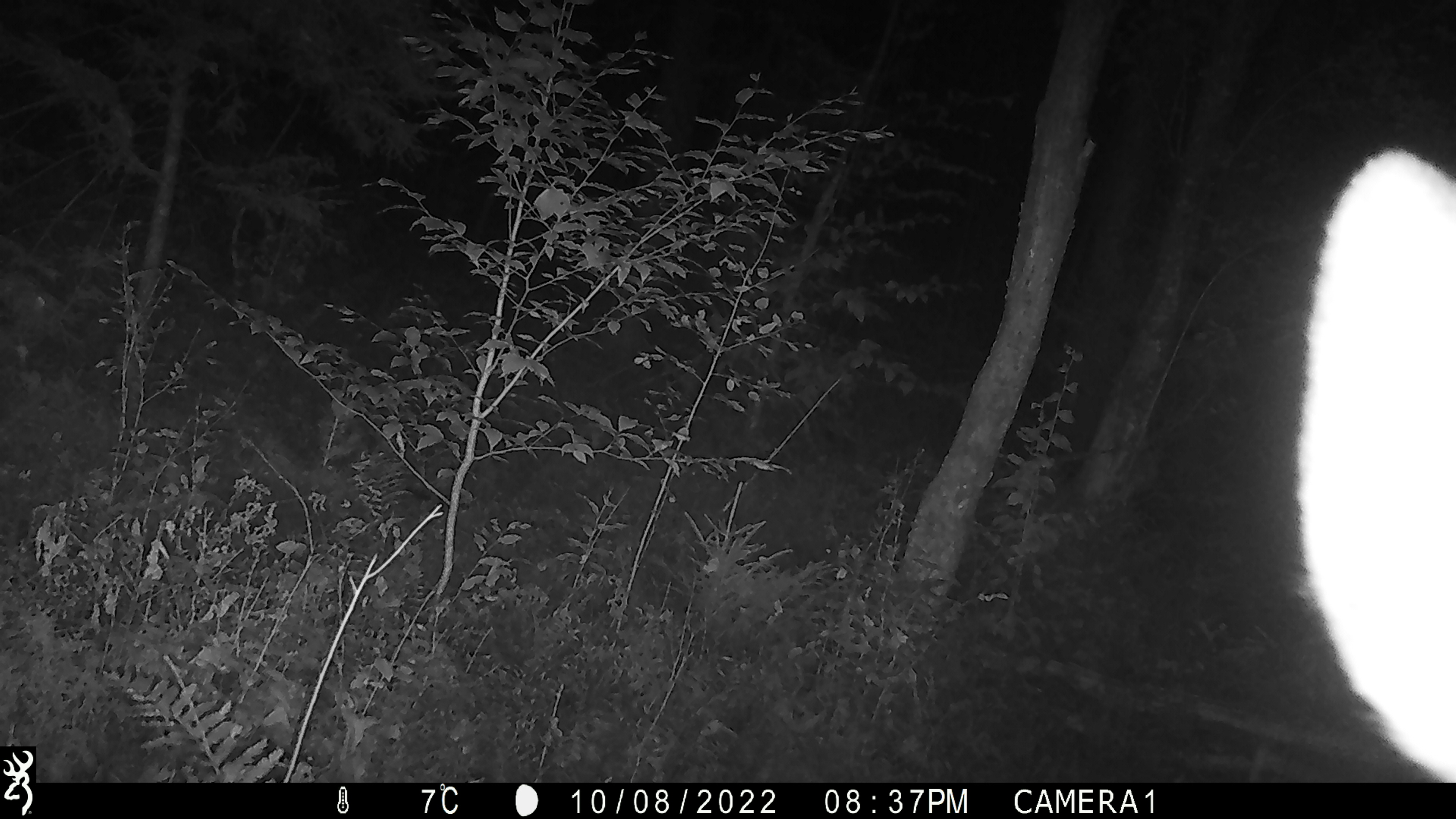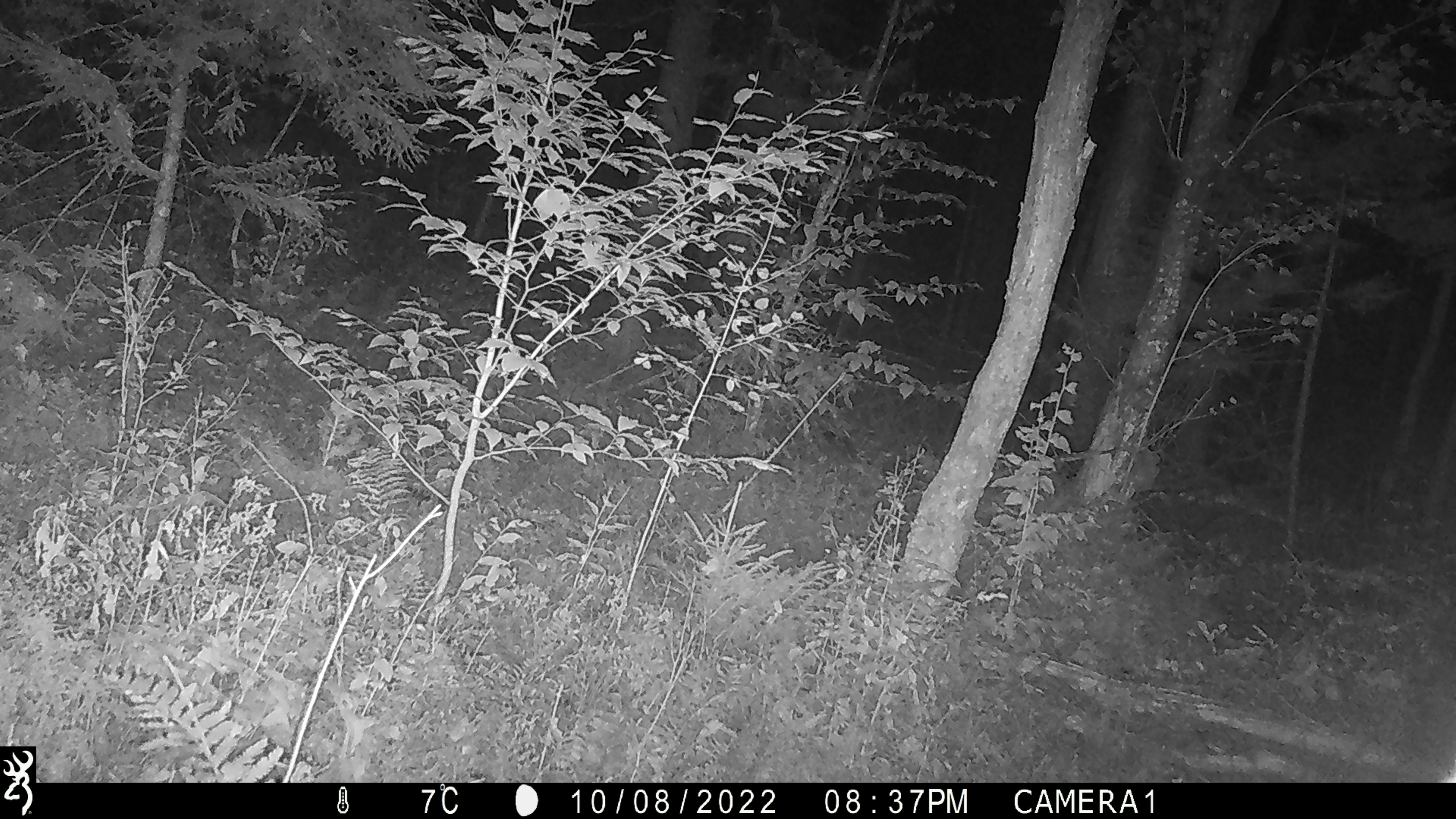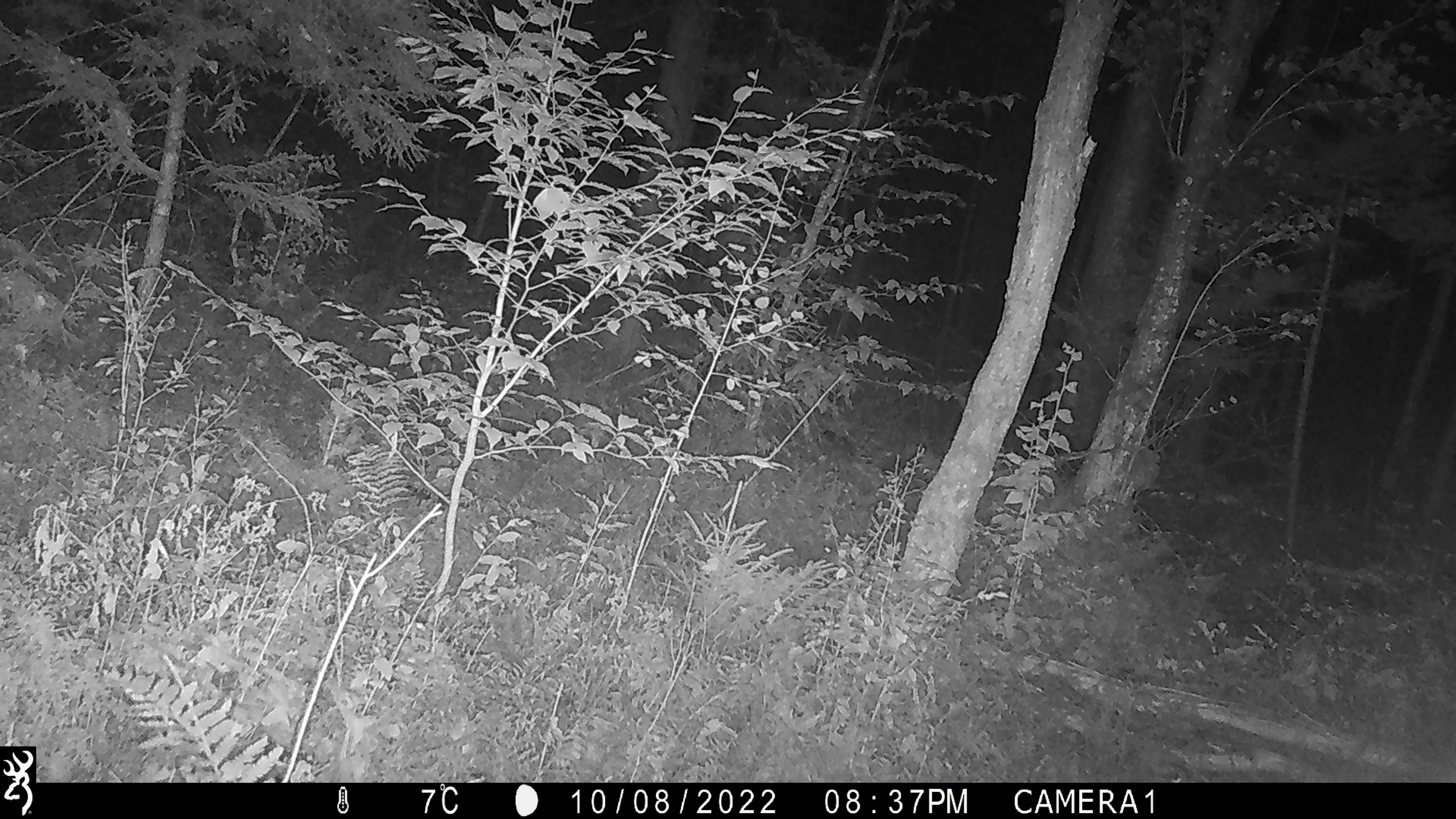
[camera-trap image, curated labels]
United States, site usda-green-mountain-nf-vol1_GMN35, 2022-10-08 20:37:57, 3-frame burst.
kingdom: Animalia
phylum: Chordata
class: Mammalia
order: Artiodactyla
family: Cervidae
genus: Alces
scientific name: Alces alces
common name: moose